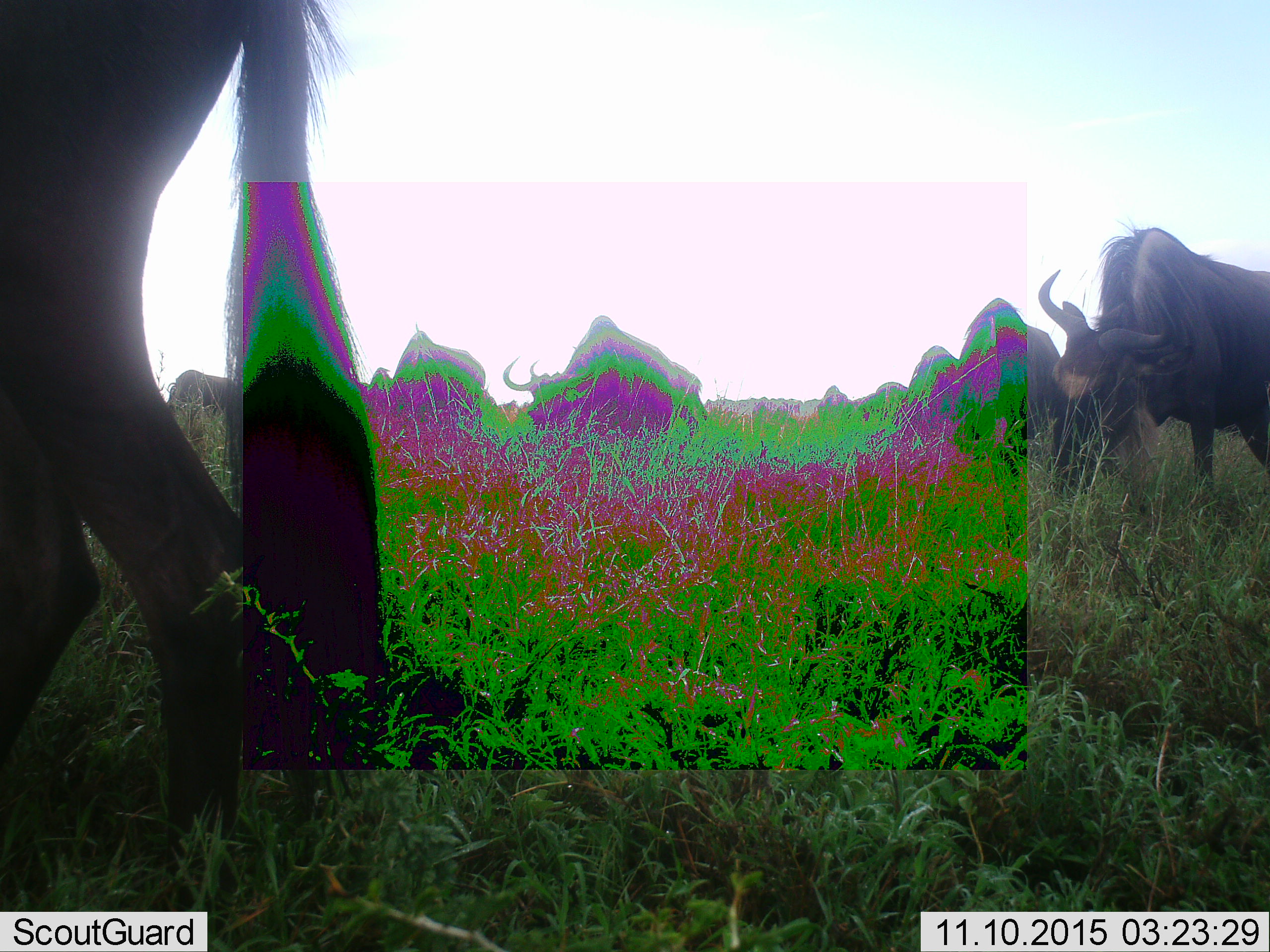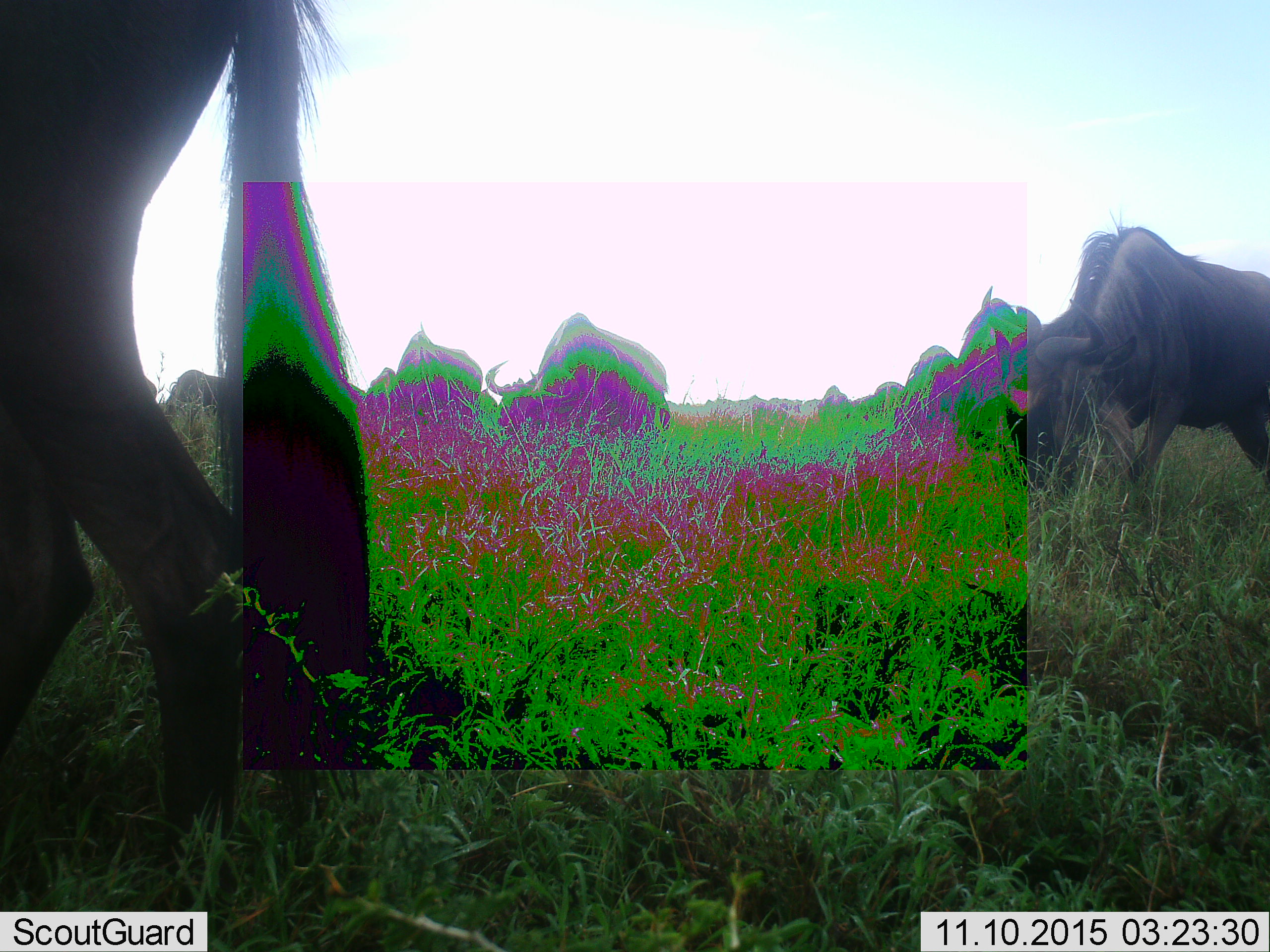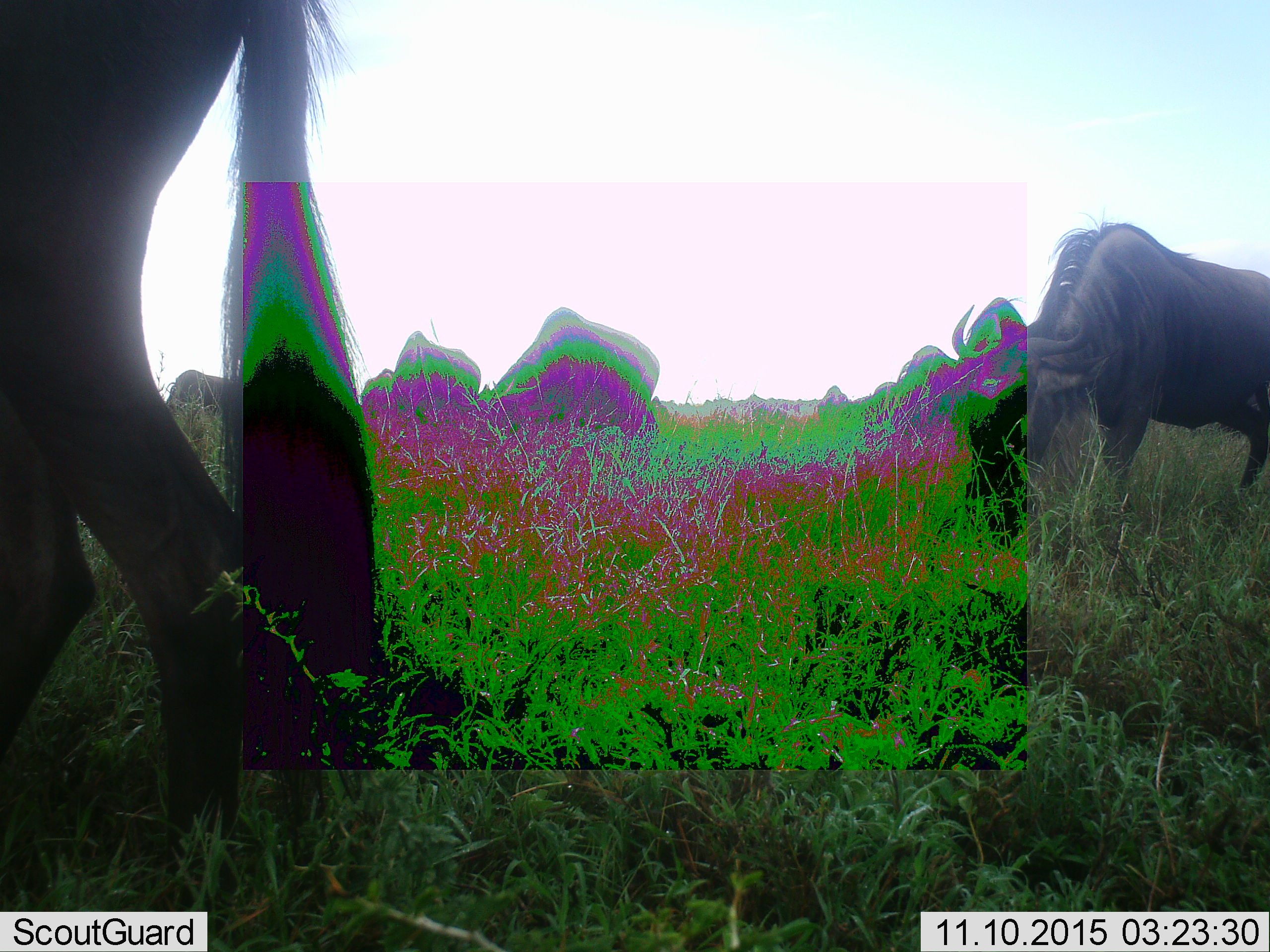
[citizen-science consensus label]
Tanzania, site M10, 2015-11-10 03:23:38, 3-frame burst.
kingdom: Animalia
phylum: Chordata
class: Mammalia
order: Artiodactyla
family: Bovidae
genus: Connochaetes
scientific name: Connochaetes taurinus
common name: blue wildebeest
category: wildebeest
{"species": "wildebeest (blue wildebeest) (Connochaetes taurinus)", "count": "11-50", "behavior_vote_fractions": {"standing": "20%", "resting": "0%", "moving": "60%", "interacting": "0%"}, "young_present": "0%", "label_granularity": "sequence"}